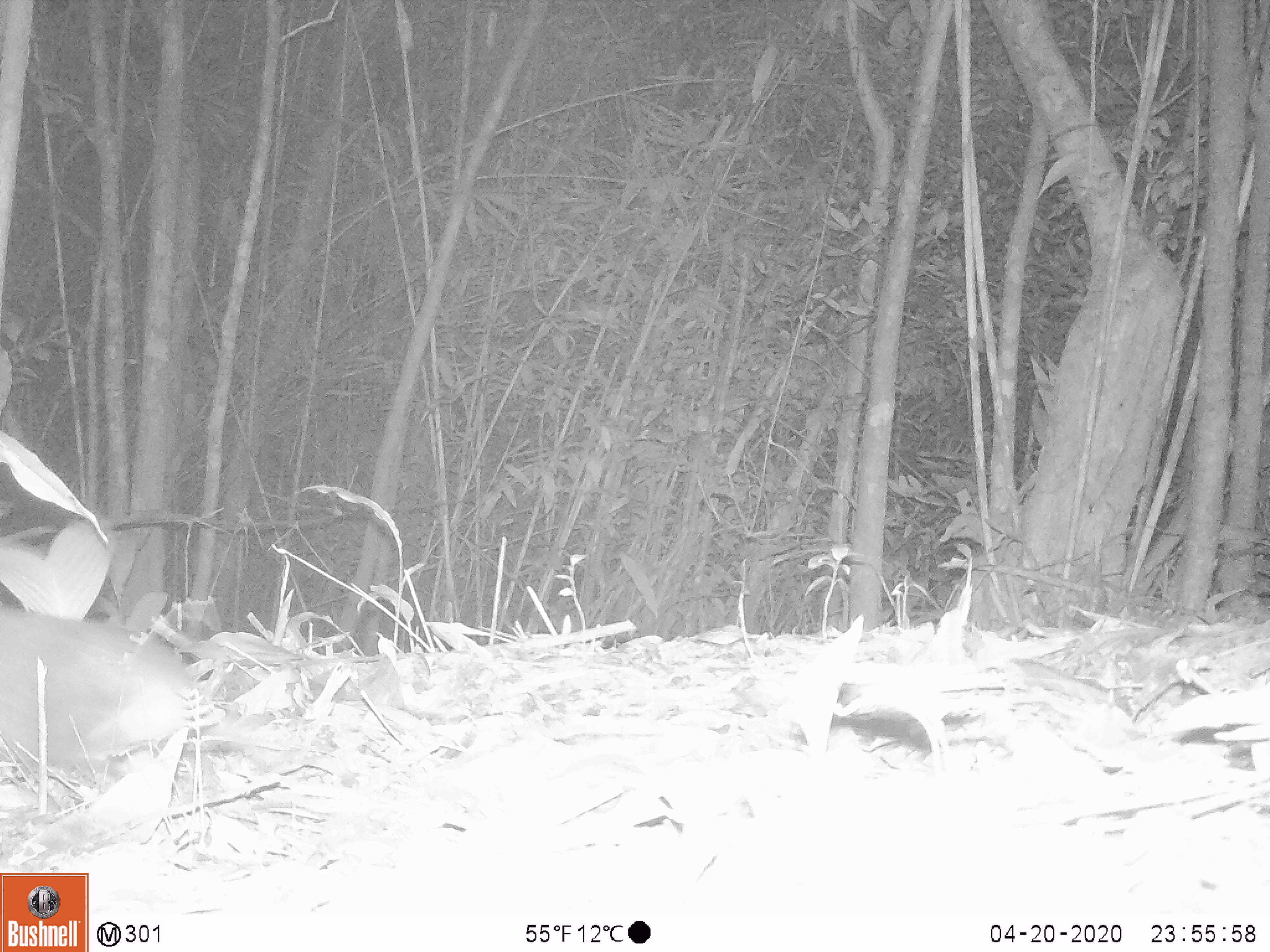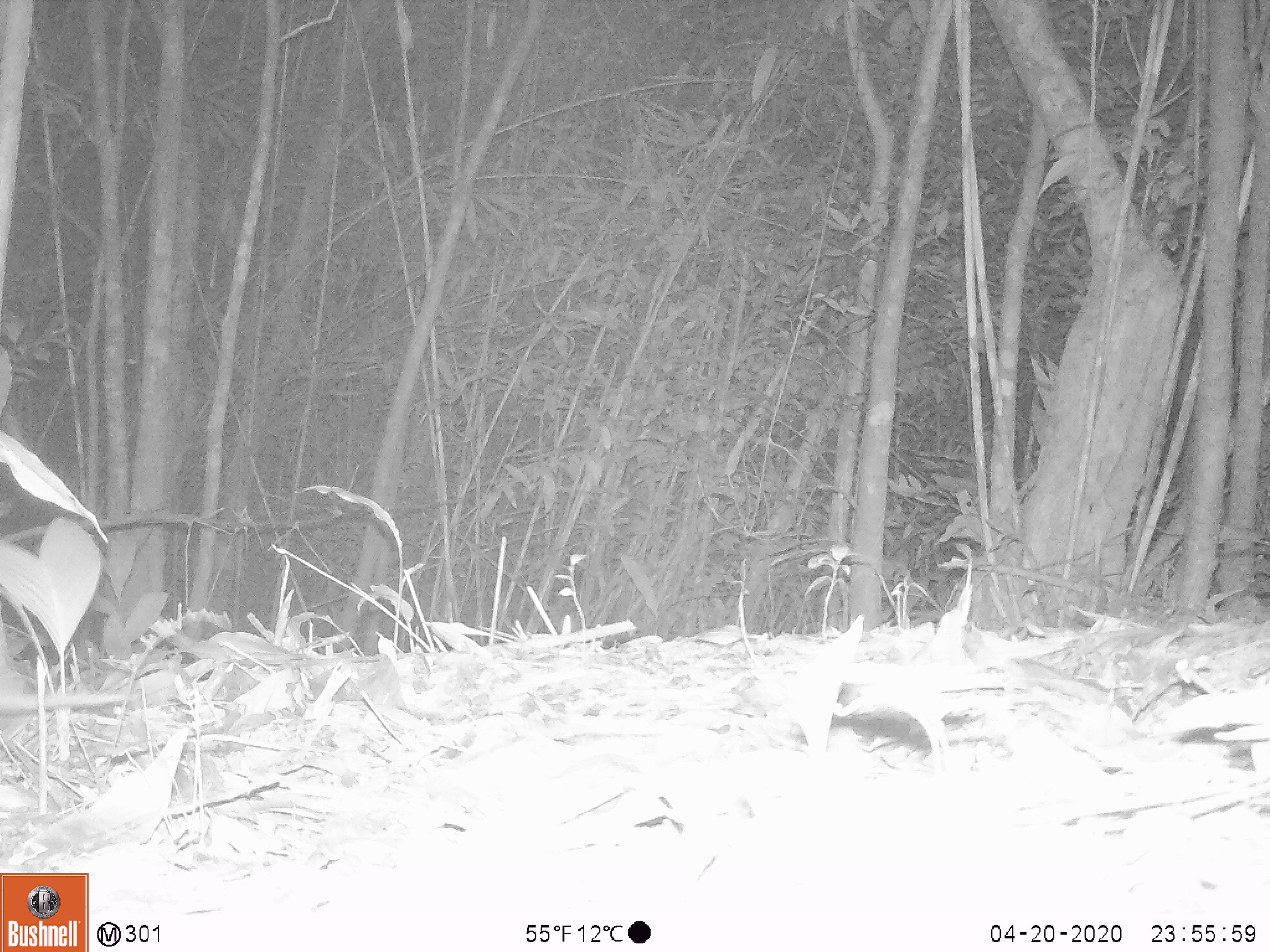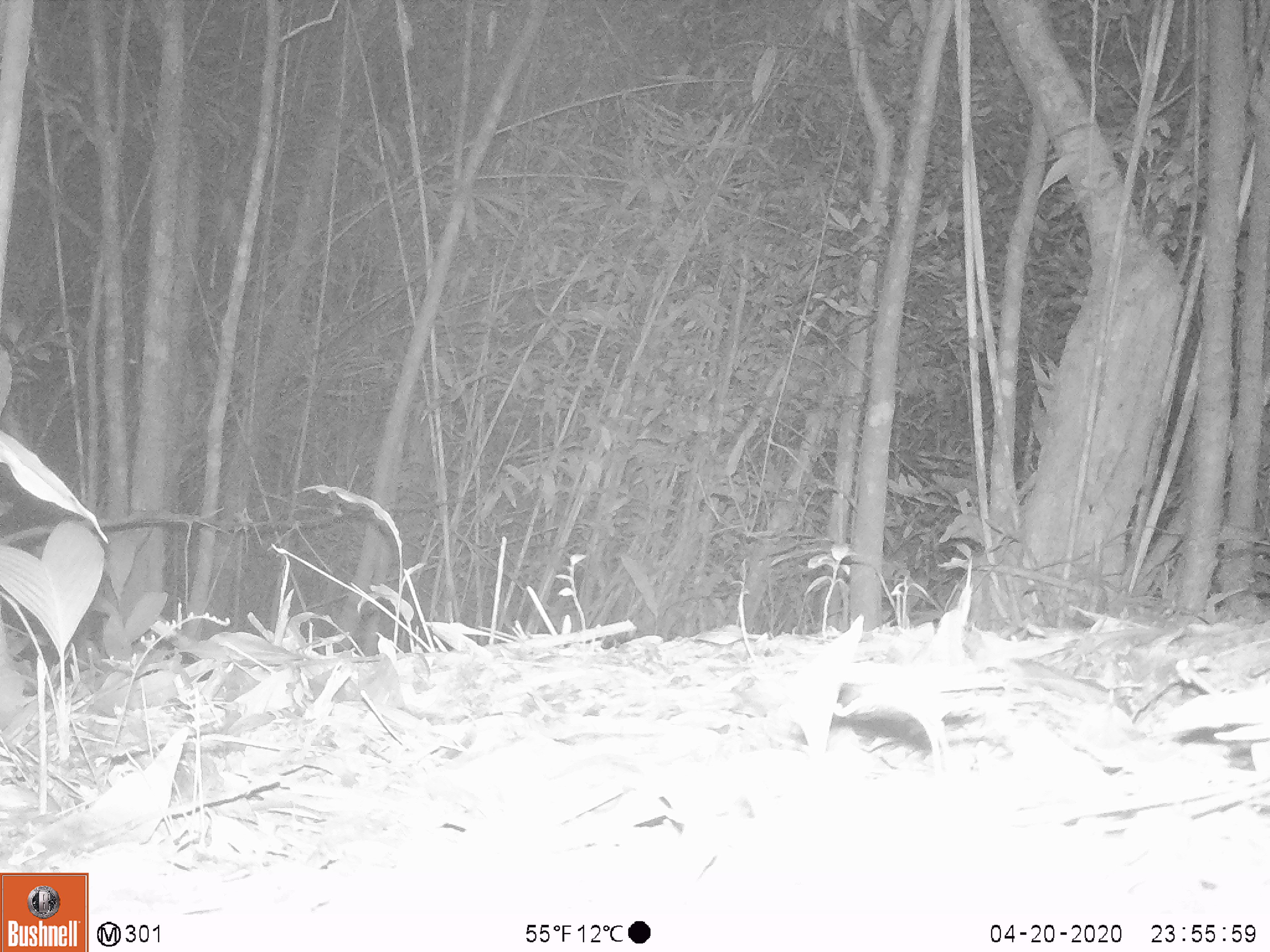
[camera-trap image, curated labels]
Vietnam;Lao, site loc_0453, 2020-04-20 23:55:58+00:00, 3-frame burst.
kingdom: Animalia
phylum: Chordata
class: Mammalia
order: Rodentia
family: Echimyidae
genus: Dactylomys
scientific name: Dactylomys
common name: bamboo rat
Bamboo rat (Dactylomys). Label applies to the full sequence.